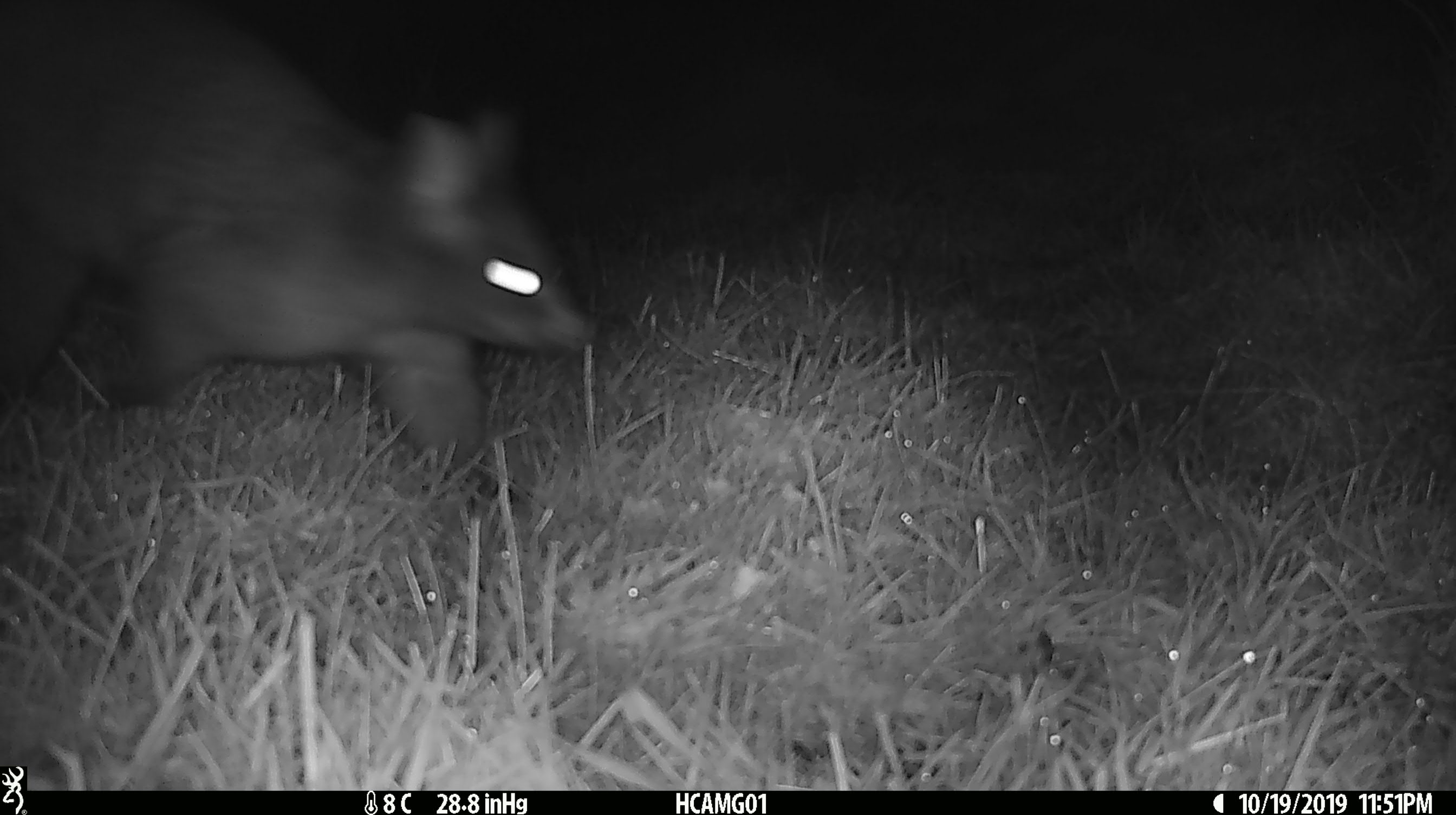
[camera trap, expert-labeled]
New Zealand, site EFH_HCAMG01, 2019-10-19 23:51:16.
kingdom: Animalia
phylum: Chordata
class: Mammalia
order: Diprotodontia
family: Phalangeridae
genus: Trichosurus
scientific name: Trichosurus vulpecula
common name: common brushtail possum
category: possum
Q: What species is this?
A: Possum (common brushtail possum) (Trichosurus vulpecula).